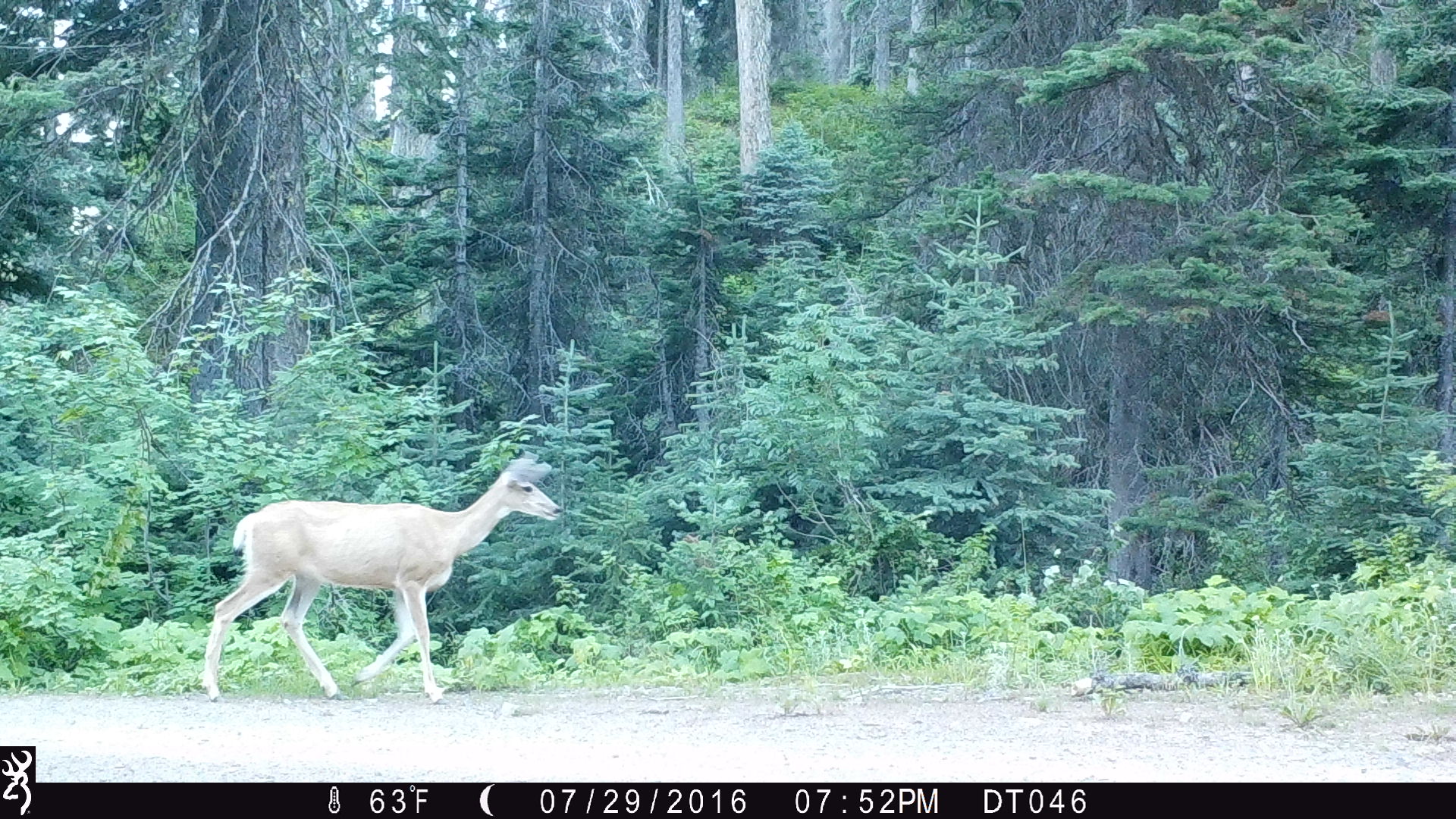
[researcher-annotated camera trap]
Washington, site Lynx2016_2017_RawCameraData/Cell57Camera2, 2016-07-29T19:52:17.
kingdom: Animalia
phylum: Chordata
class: Mammalia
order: Artiodactyla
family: Cervidae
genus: Odocoileus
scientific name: Odocoileus hemionus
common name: mule deer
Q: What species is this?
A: Odocoileus hemionus (mule deer).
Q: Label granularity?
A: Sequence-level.